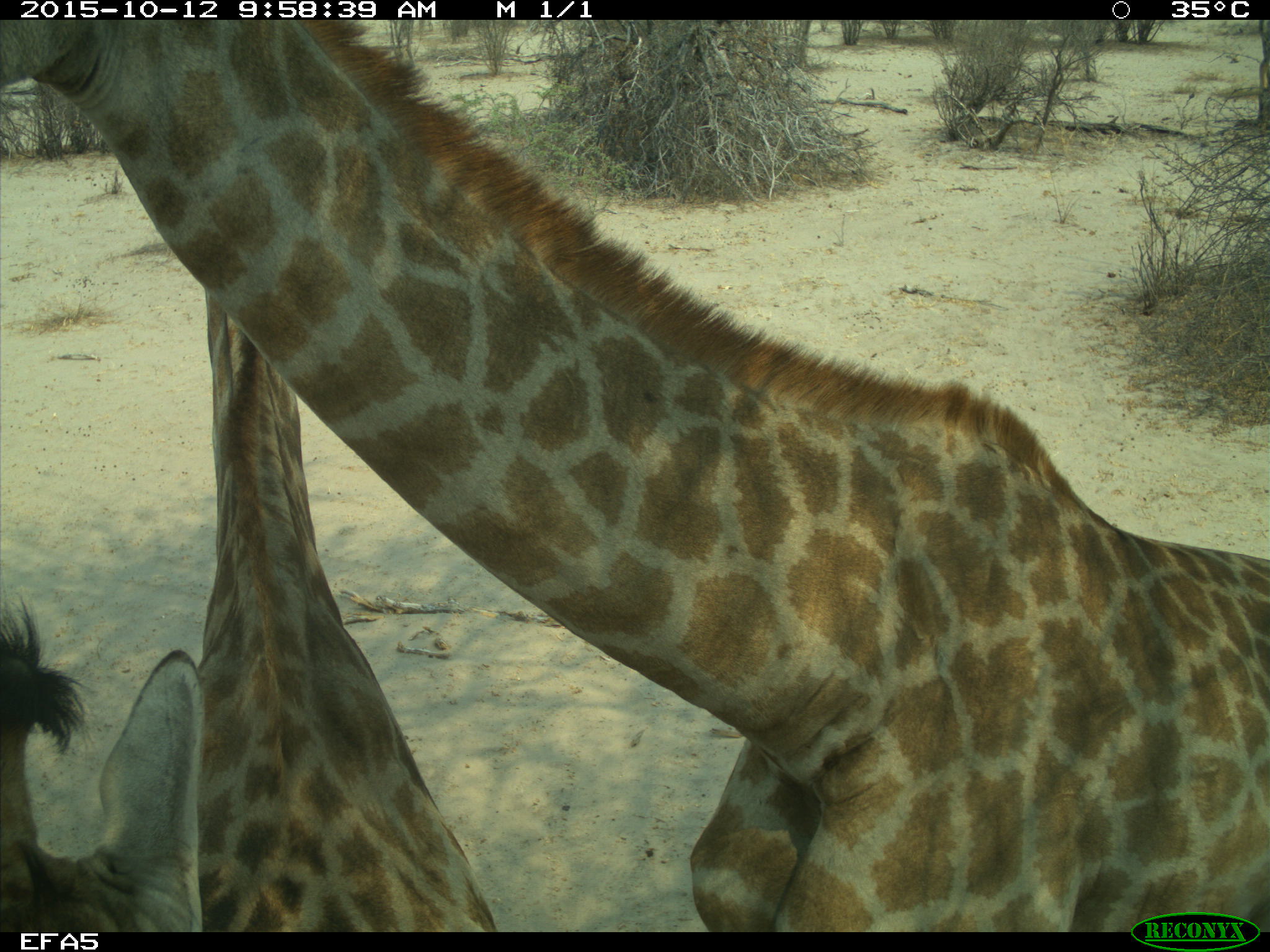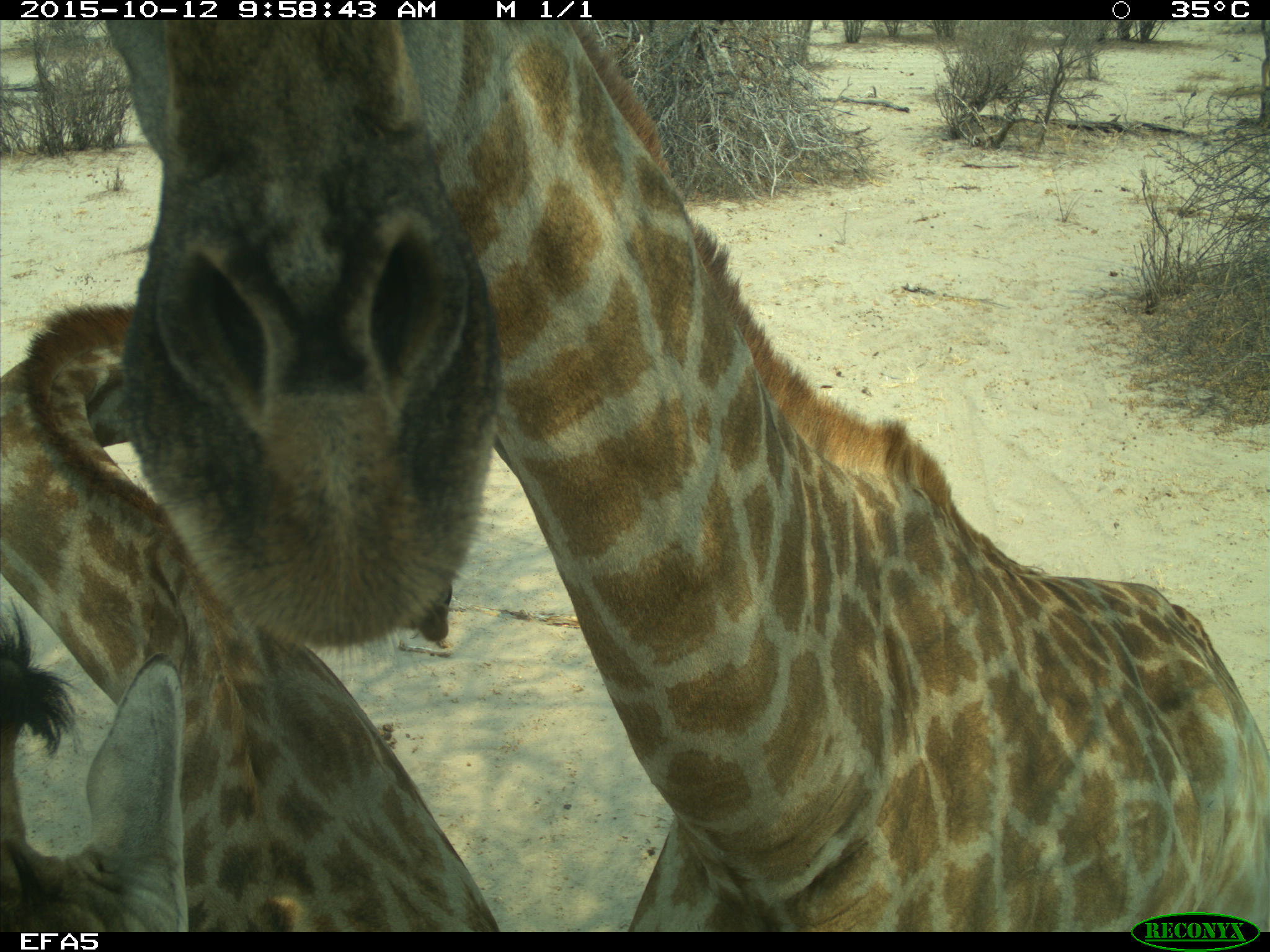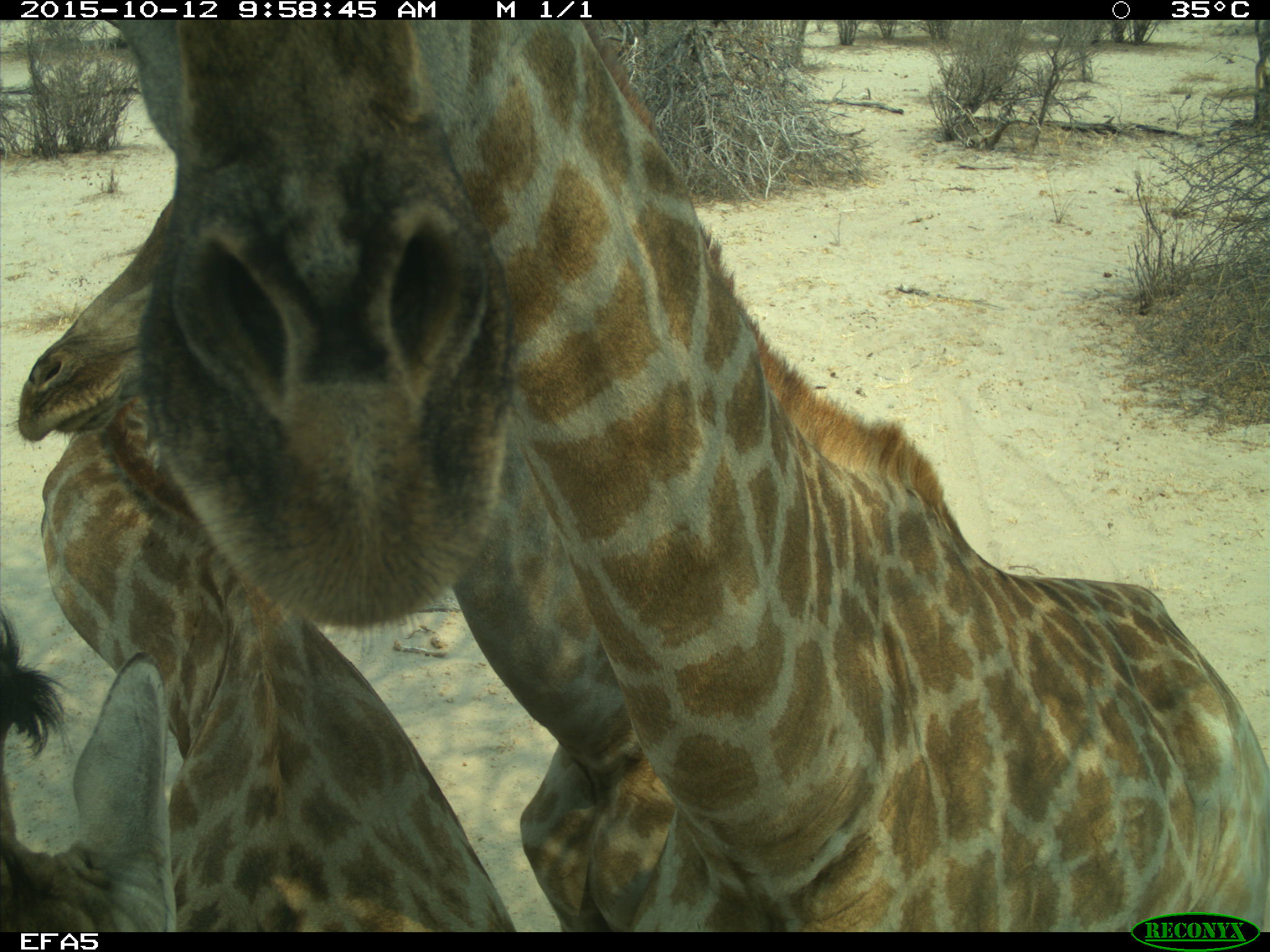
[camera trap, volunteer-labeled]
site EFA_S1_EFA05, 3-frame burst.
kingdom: Animalia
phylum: Chordata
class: Mammalia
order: Artiodactyla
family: Giraffidae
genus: Giraffa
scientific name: Giraffa camelopardalis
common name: giraffe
Giraffe (Giraffa camelopardalis), count 3. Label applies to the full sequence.